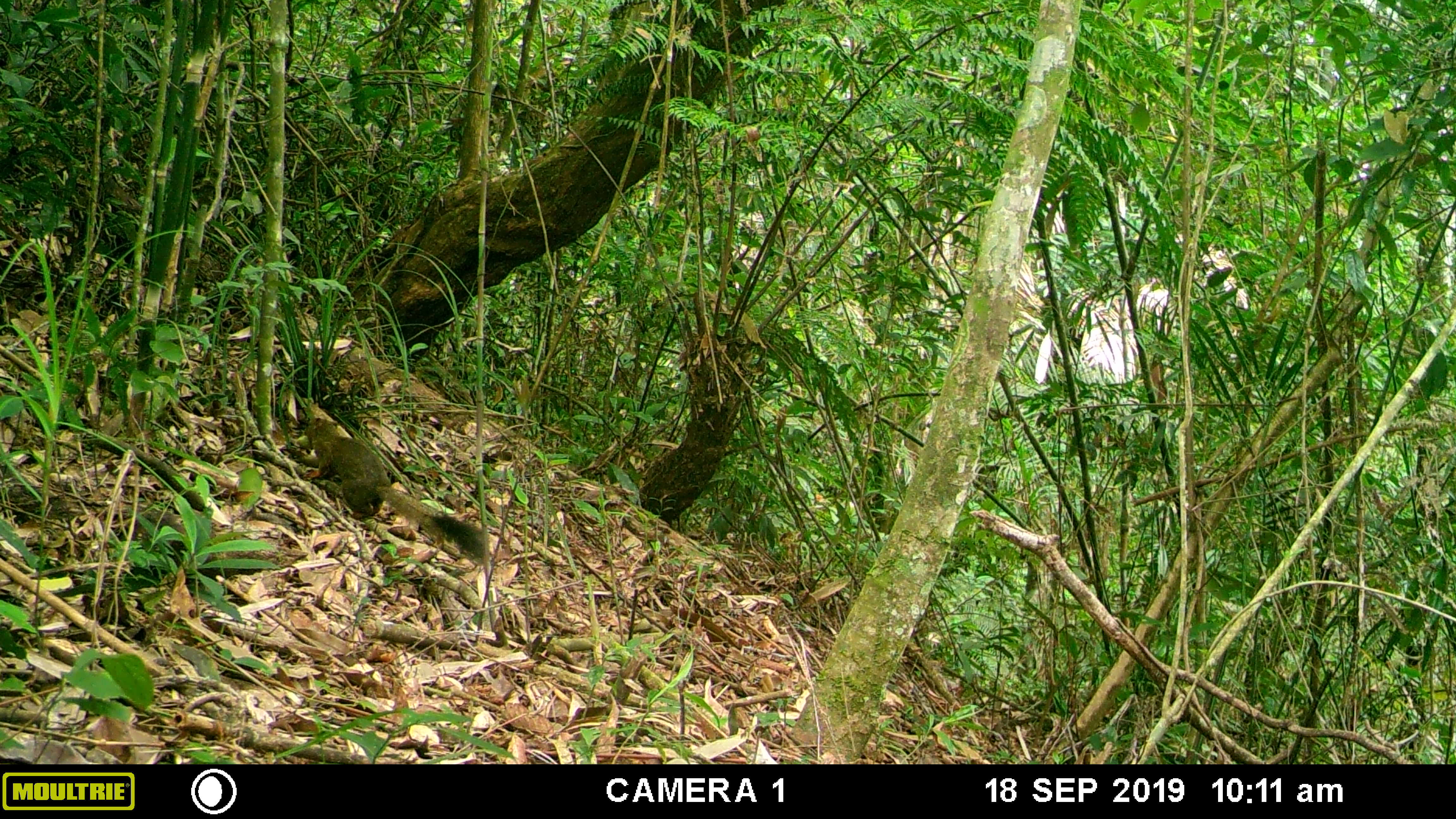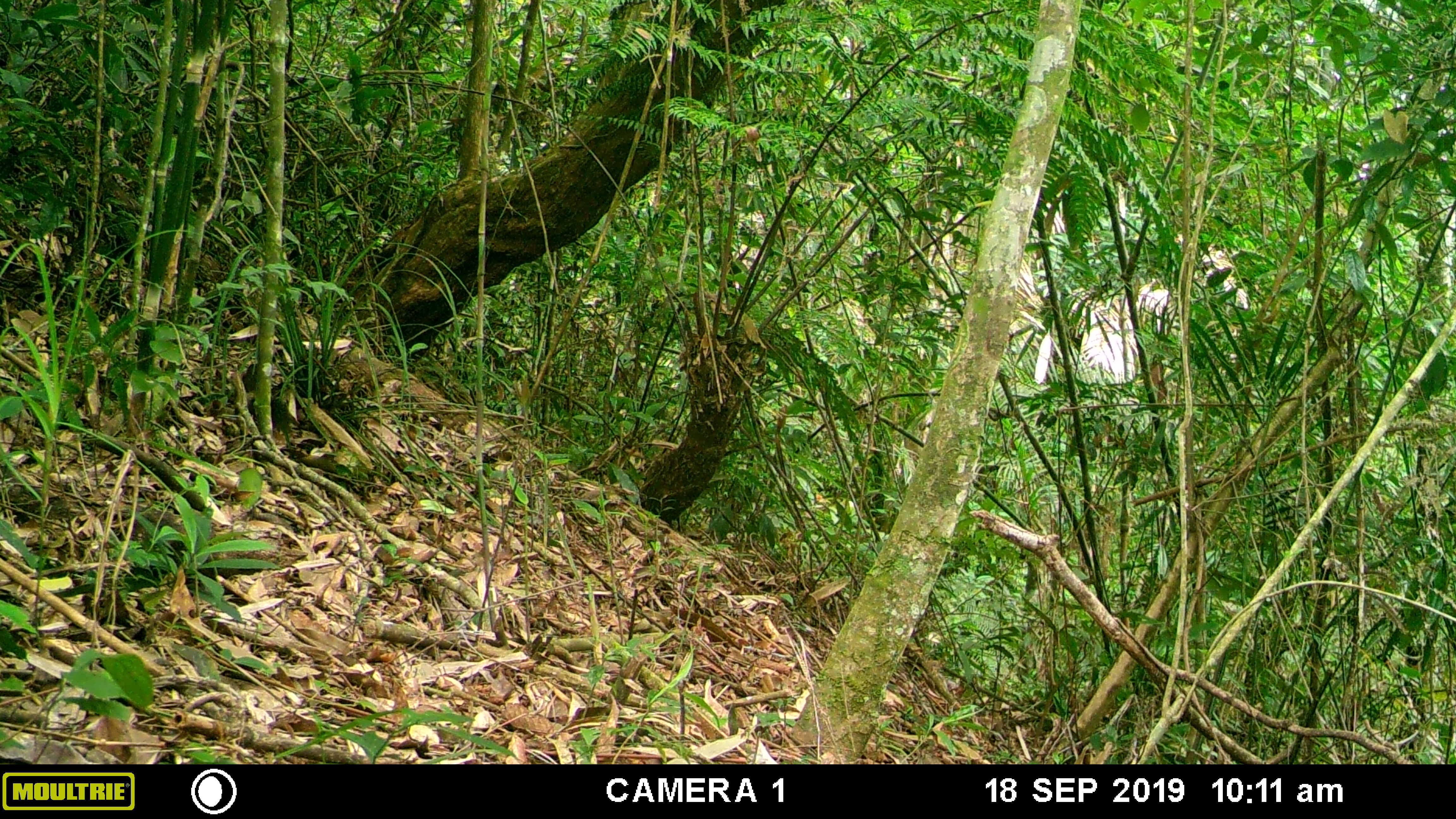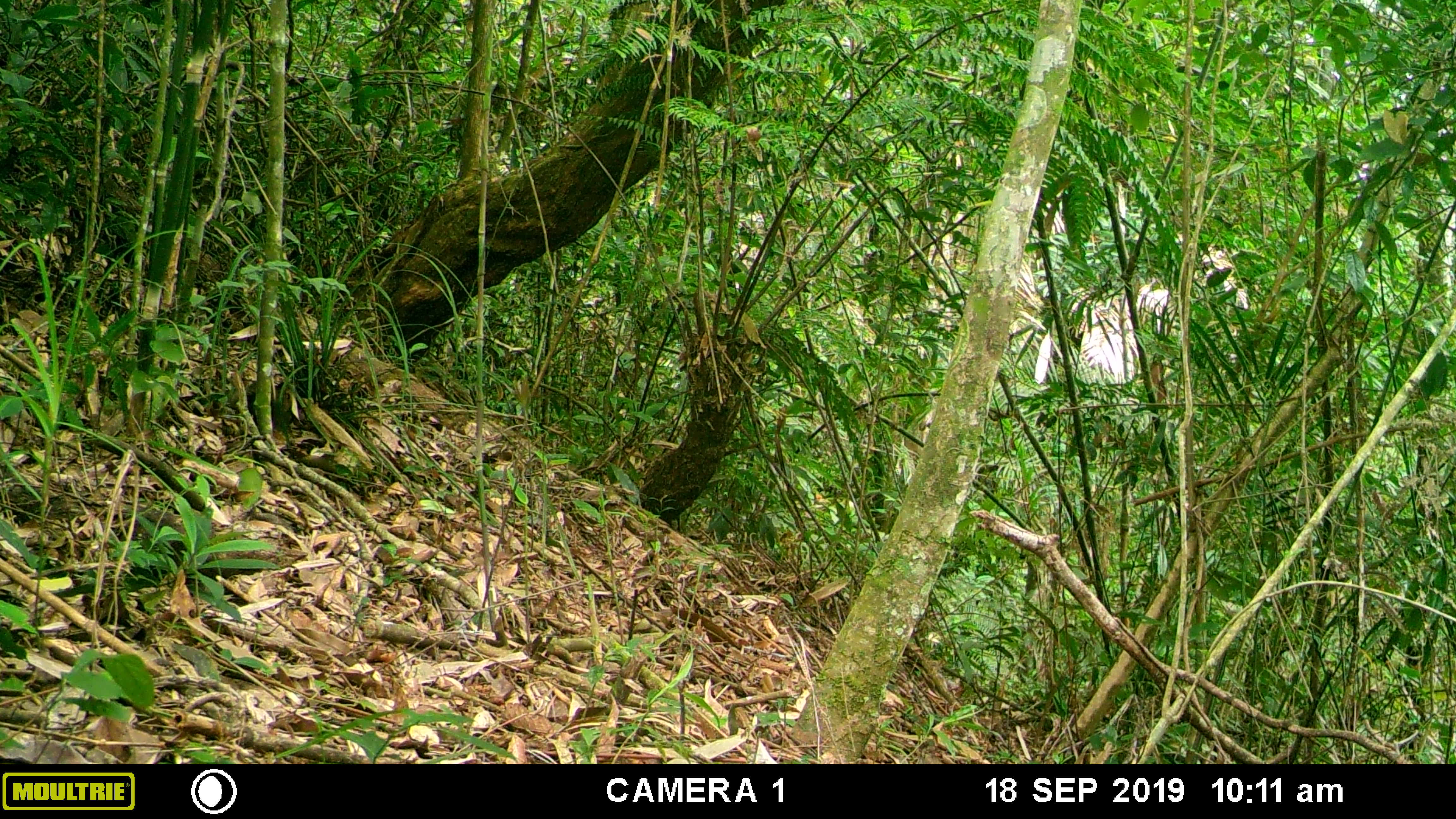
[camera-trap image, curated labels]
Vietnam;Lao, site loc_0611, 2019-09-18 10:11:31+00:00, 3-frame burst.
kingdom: Animalia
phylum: Chordata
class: Mammalia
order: Scandentia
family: Tupaiidae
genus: Tupaia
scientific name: Tupaia belangeri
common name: northern treeshrew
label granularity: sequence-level